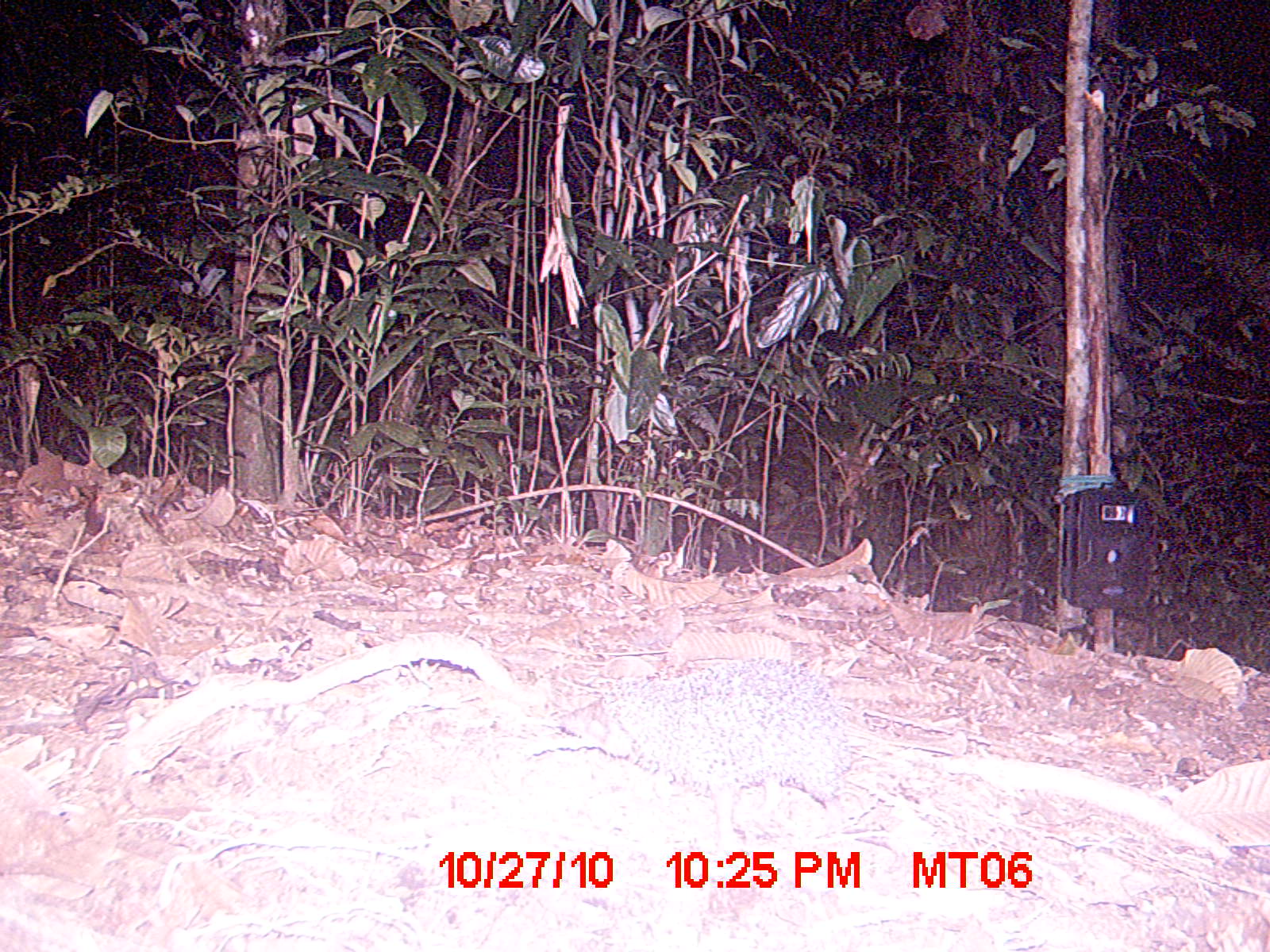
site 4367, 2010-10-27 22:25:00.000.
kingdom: Animalia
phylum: Chordata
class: Mammalia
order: Afrosoricida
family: Tenrecidae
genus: Setifer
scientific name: Setifer setosus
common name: greater hedgehog tenrec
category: setifer sp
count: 1